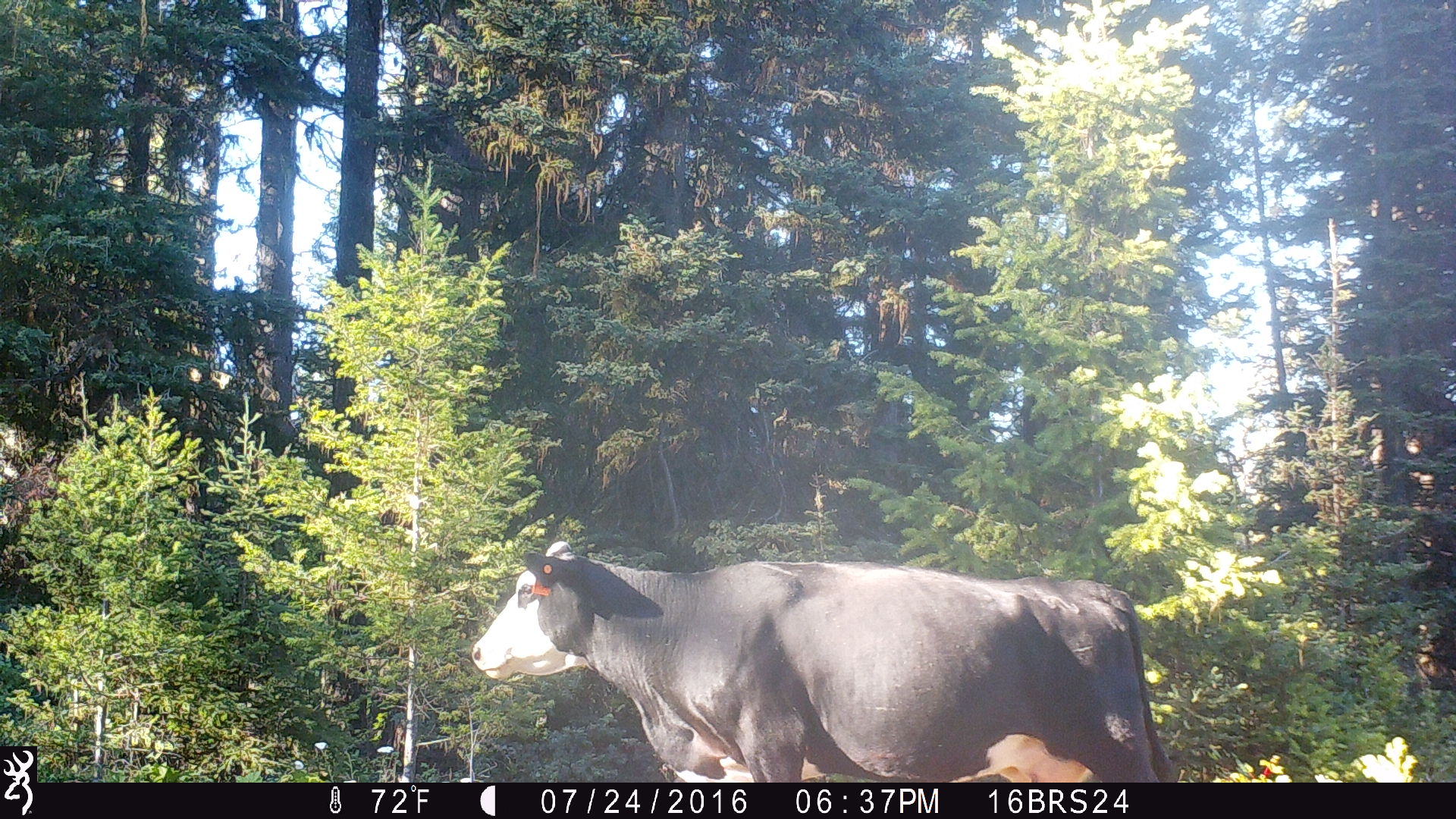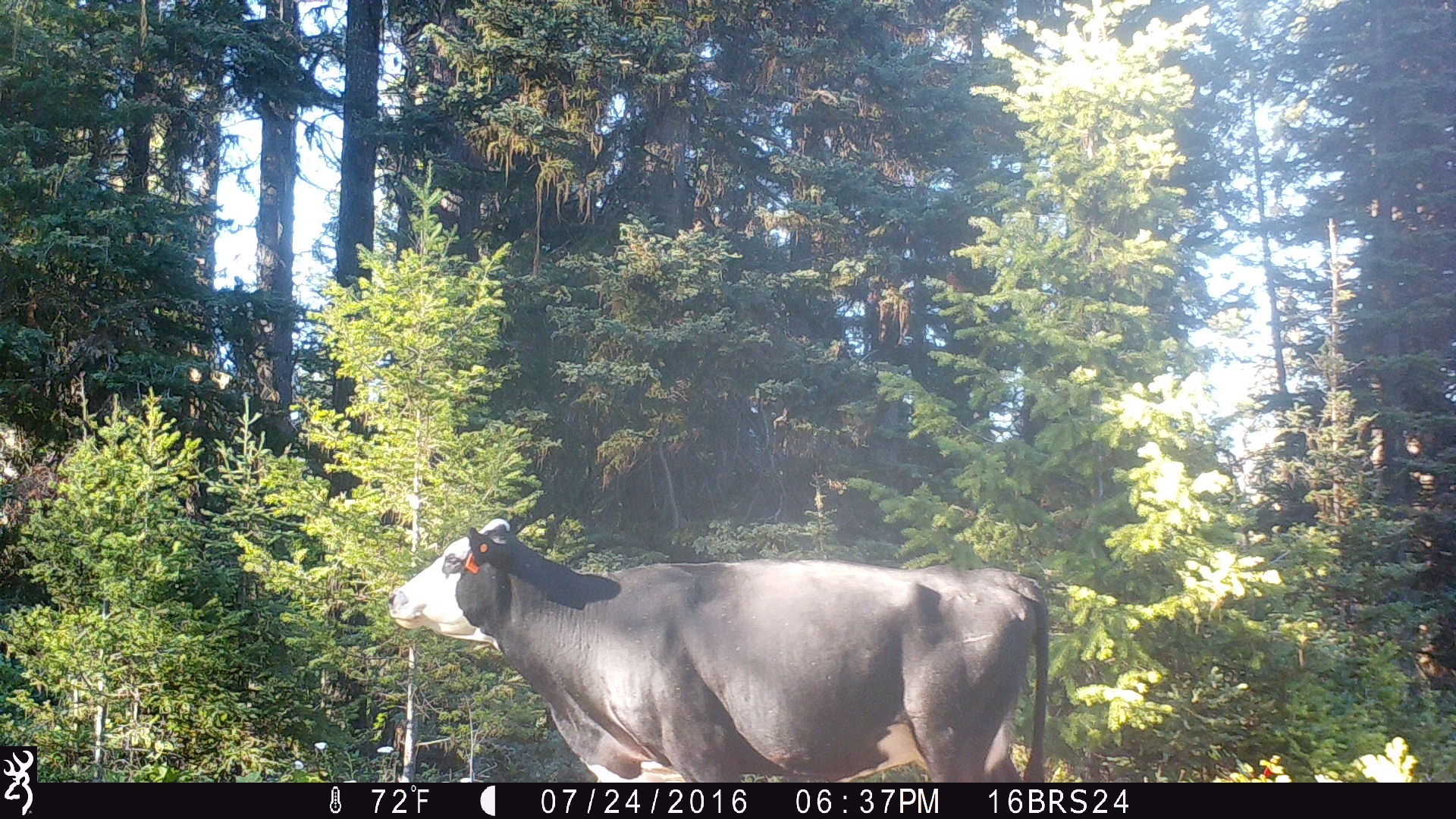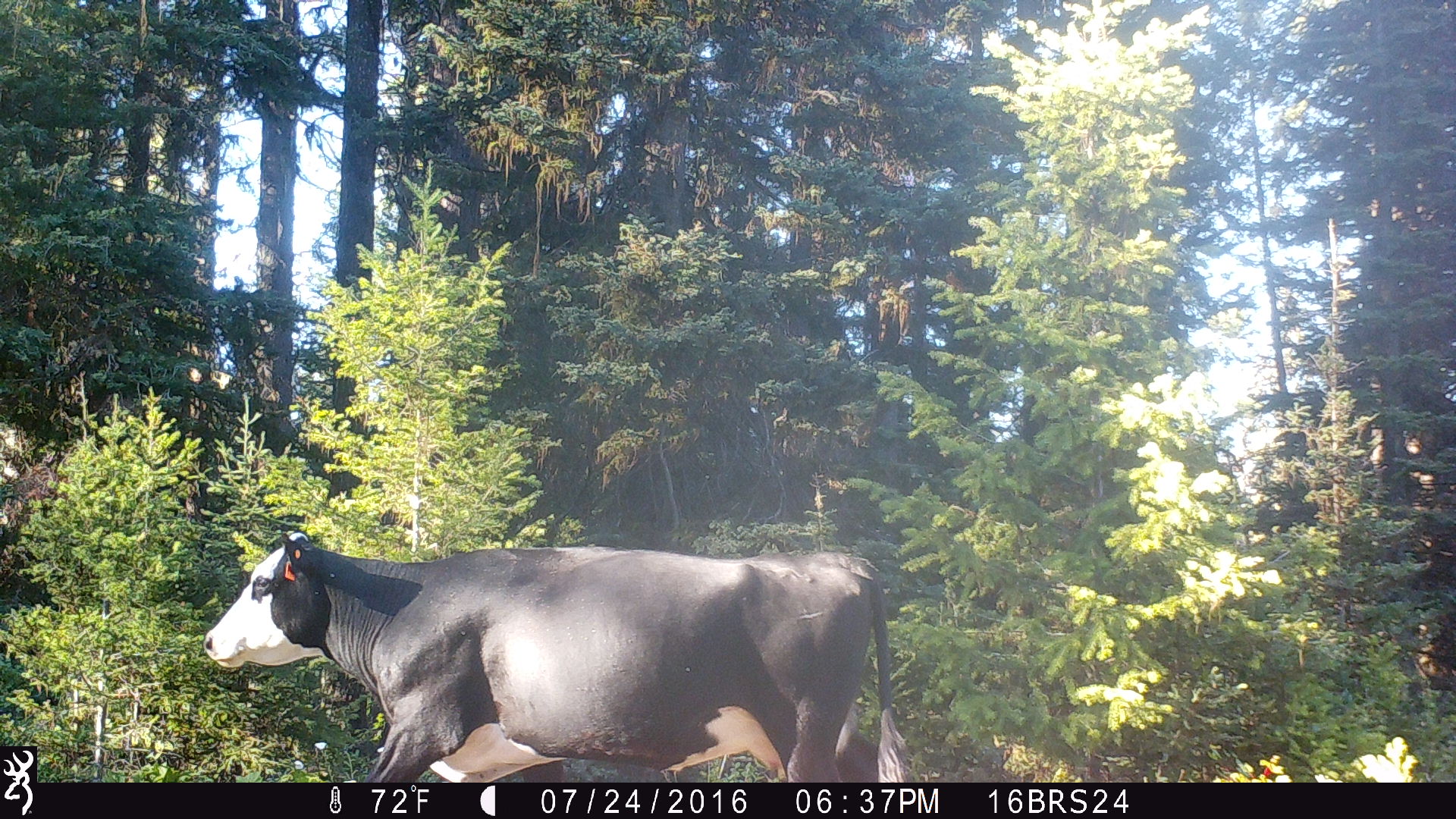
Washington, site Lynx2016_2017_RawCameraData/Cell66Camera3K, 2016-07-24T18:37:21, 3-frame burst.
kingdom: Animalia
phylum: Chordata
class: Mammalia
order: Artiodactyla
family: Bovidae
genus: Bos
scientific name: Bos taurus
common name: domestic cattle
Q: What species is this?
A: Domestic cattle (Bos taurus).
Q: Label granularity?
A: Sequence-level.